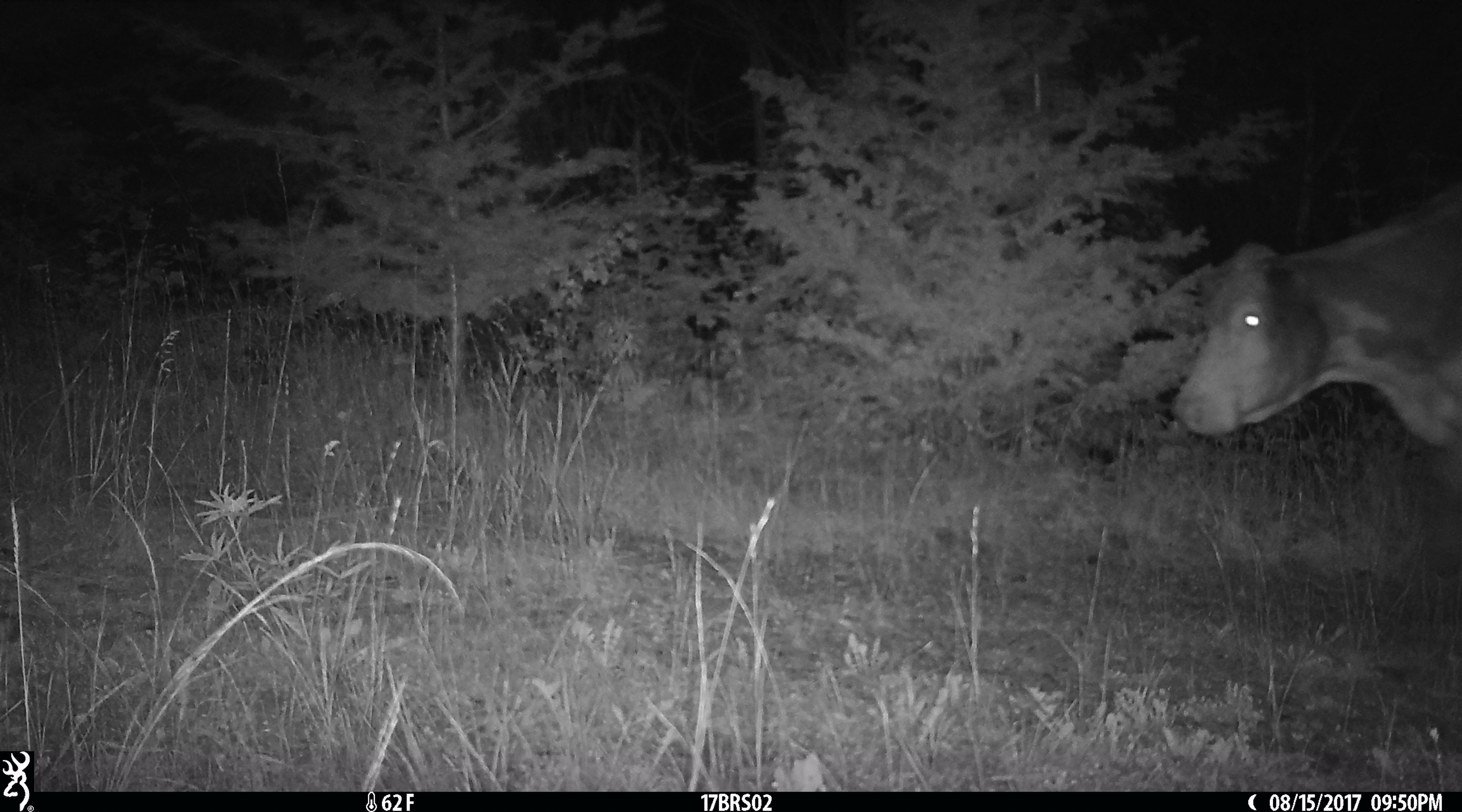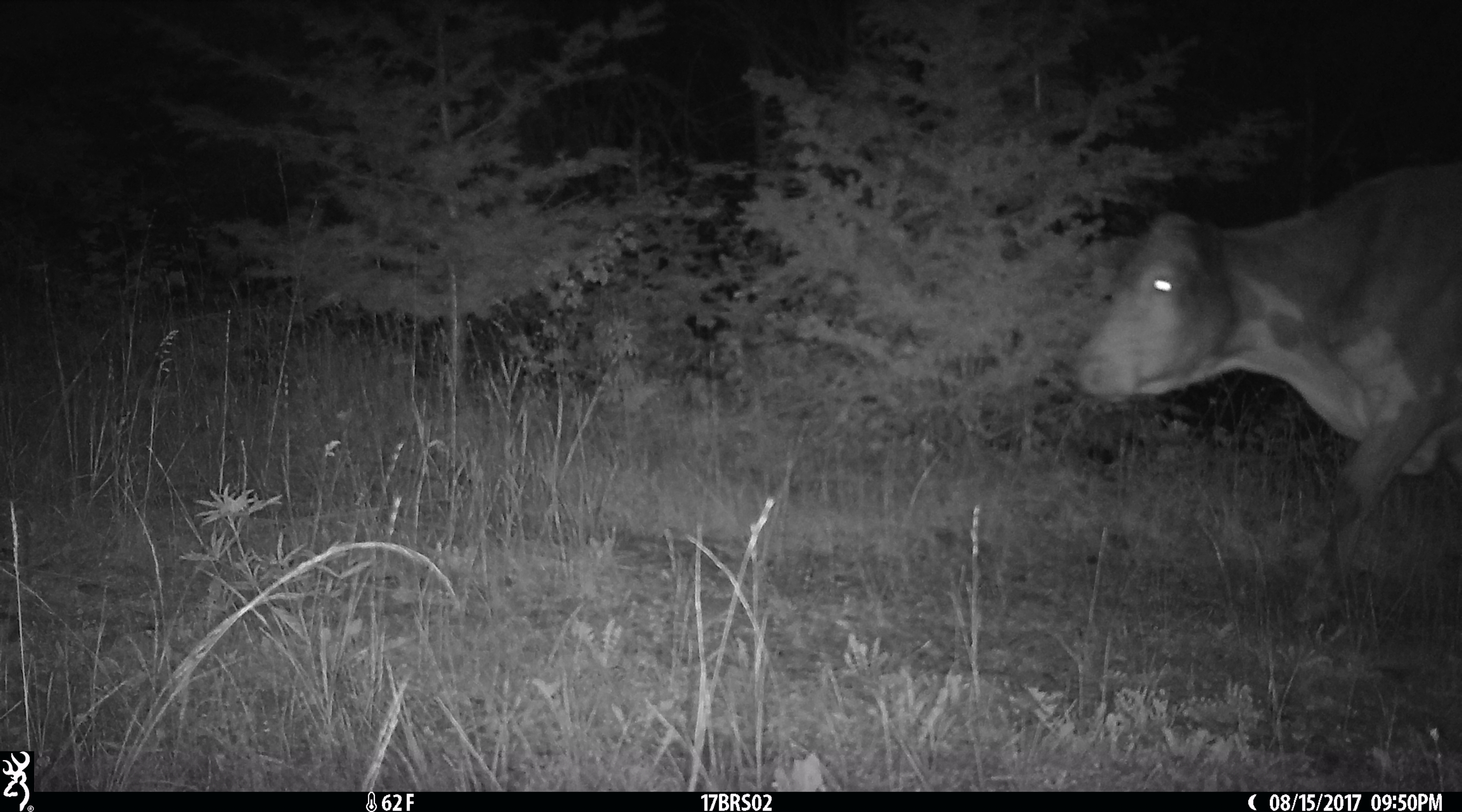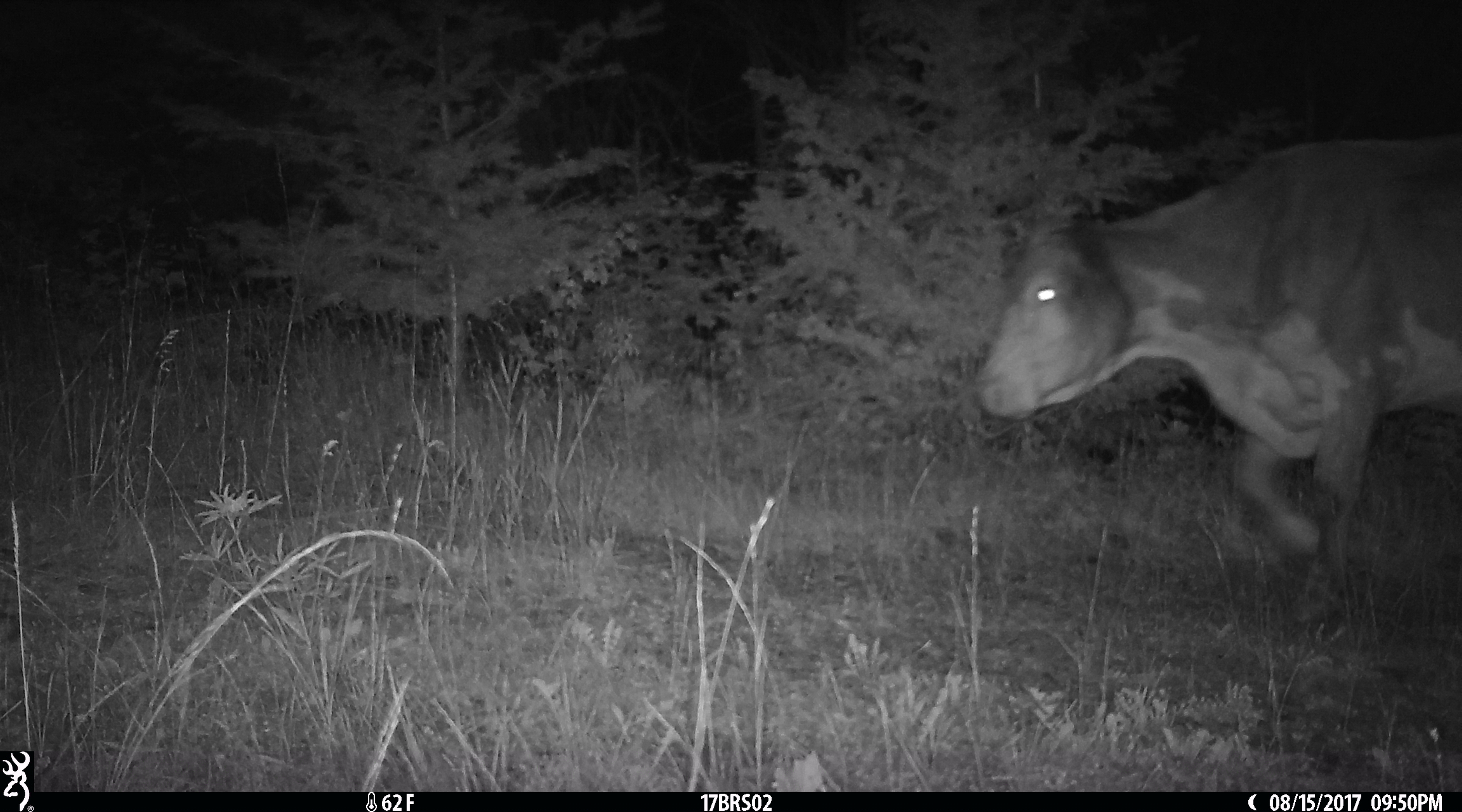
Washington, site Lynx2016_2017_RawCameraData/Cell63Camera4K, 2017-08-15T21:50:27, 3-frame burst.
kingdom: Animalia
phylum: Chordata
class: Mammalia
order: Artiodactyla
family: Bovidae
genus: Bos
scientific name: Bos taurus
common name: domestic cattle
Domestic cattle (Bos taurus). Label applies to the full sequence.